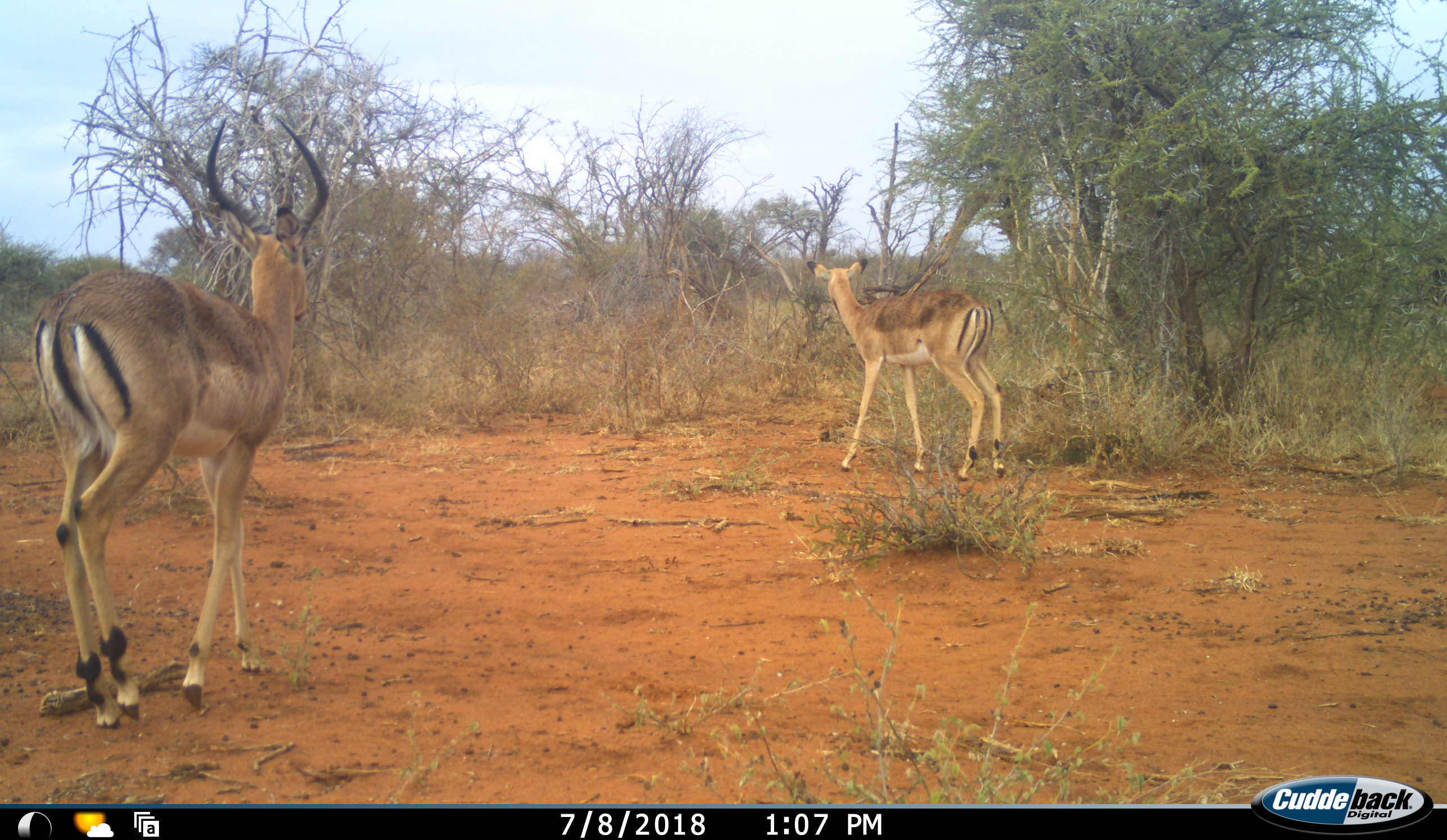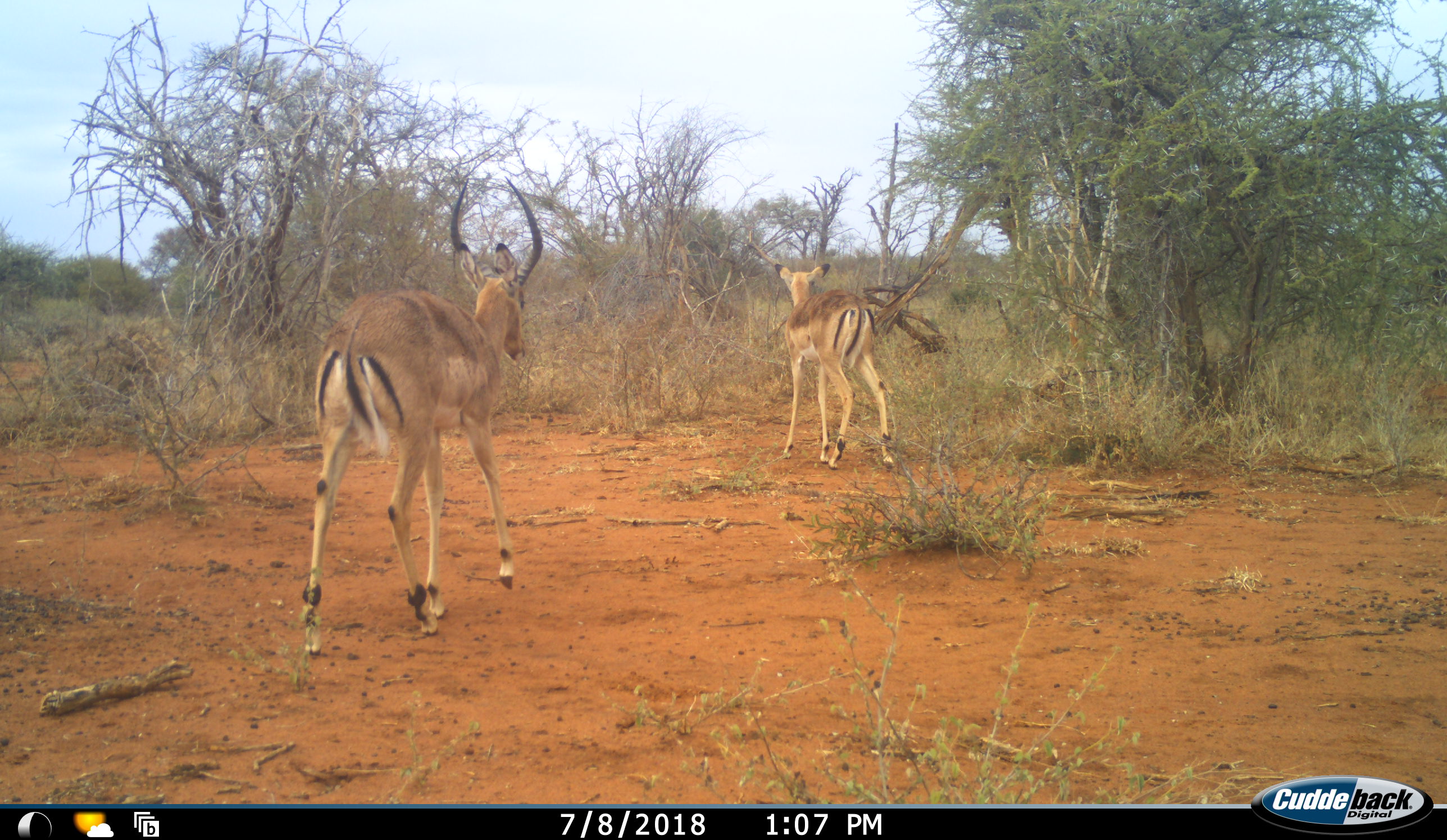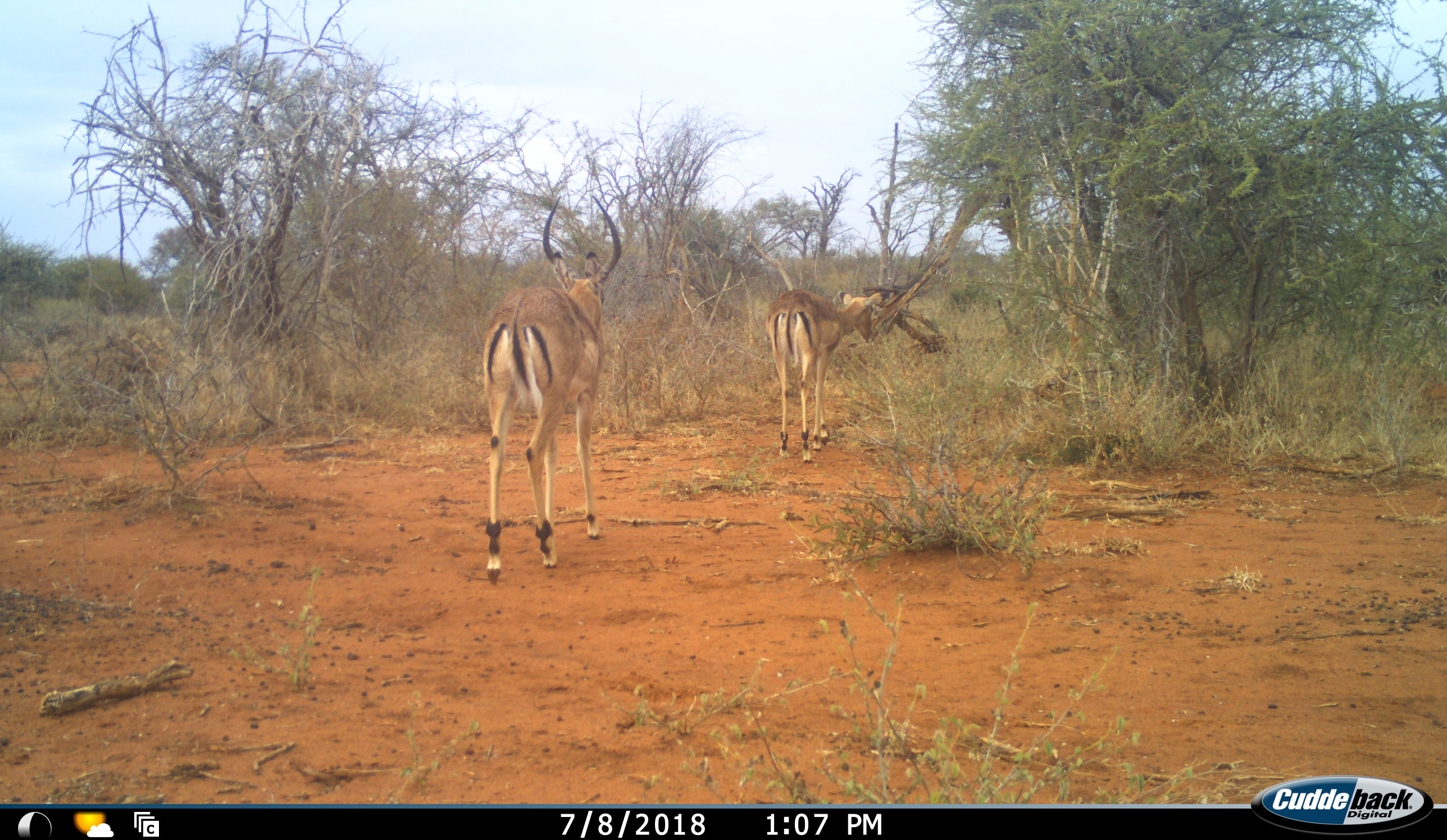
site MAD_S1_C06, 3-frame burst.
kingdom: Animalia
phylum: Chordata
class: Mammalia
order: Artiodactyla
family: Bovidae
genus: Aepyceros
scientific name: Aepyceros melampus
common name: impala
Impala (Aepyceros melampus), count 2. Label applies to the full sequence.